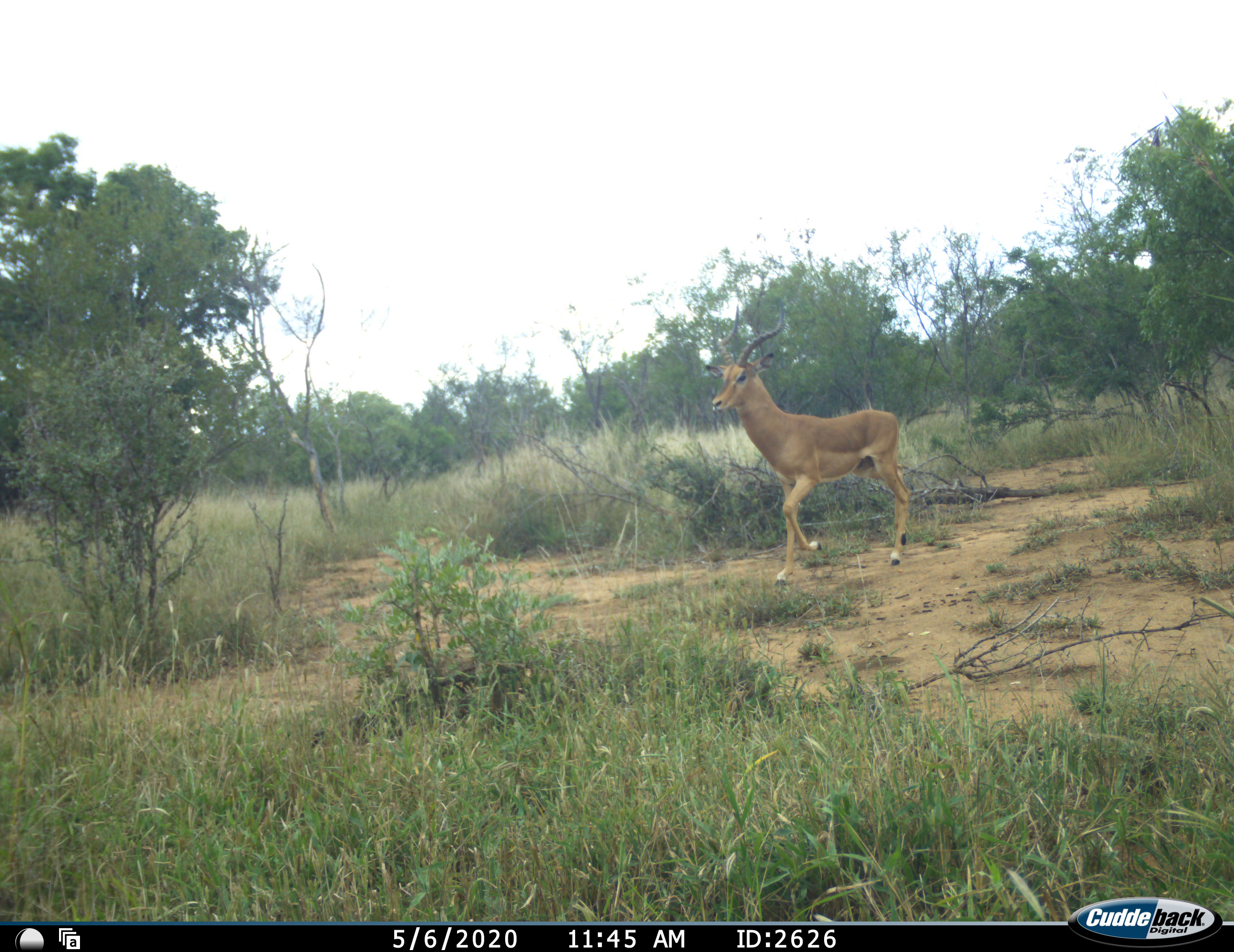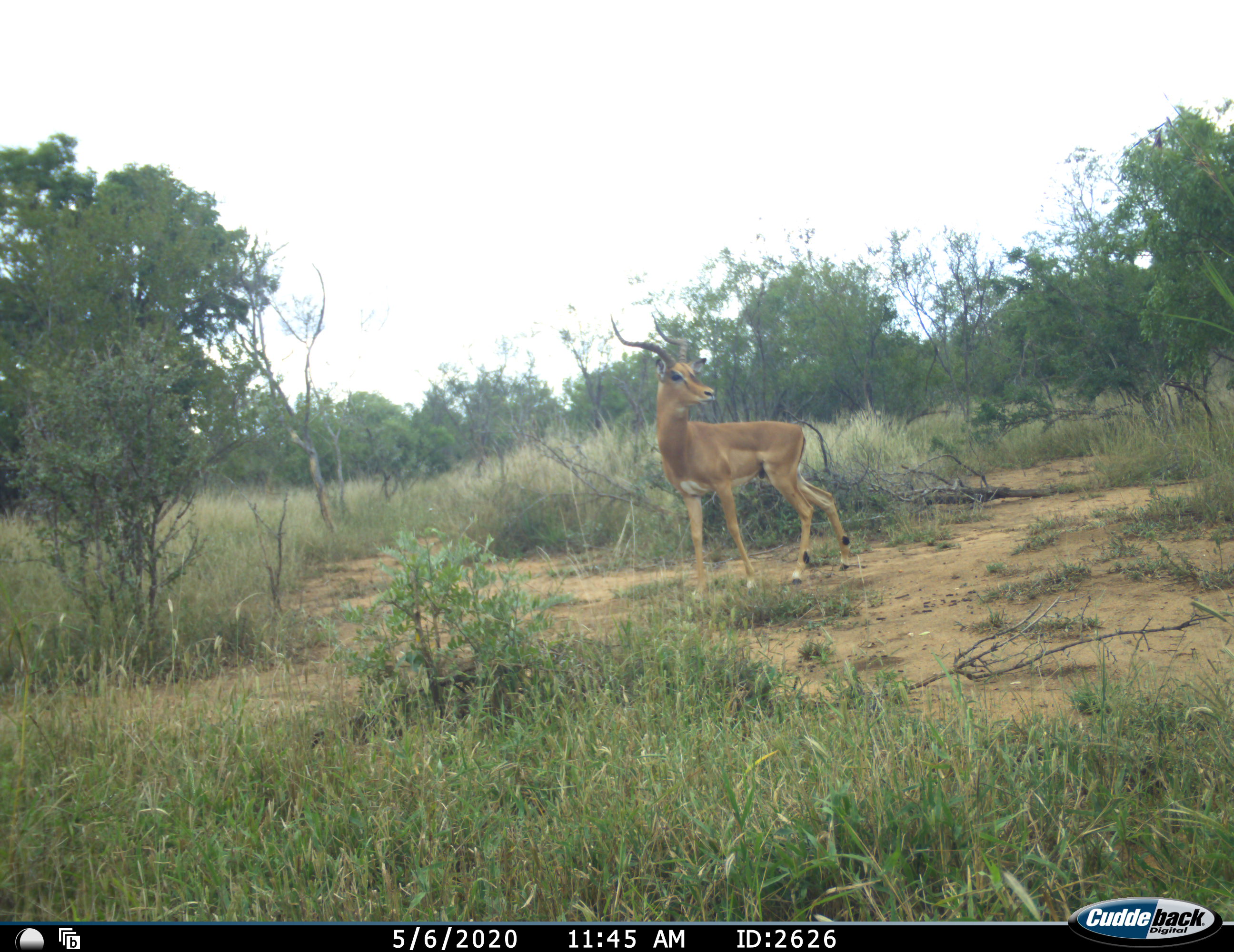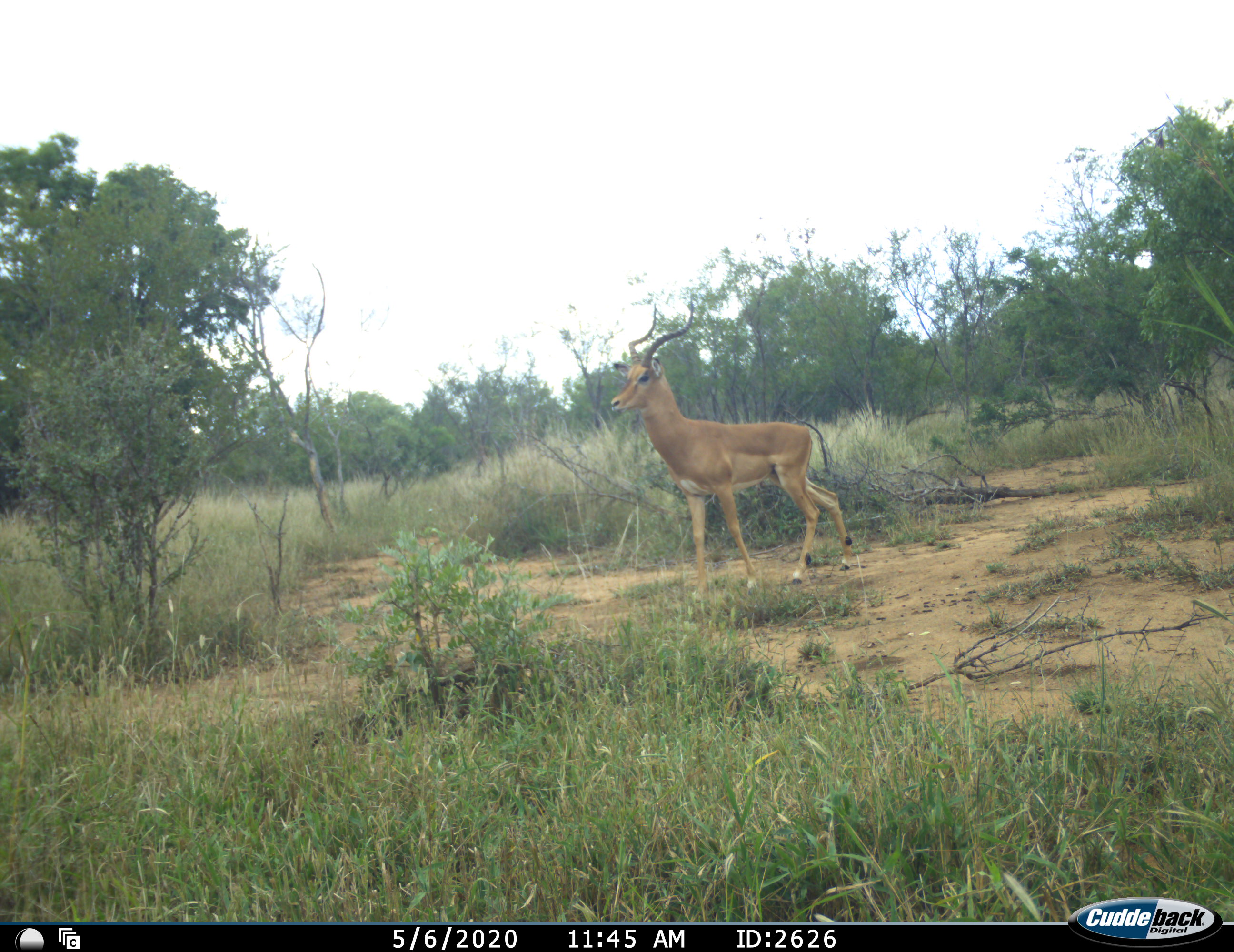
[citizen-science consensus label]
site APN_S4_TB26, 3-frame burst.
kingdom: Animalia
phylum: Chordata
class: Mammalia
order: Artiodactyla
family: Bovidae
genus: Aepyceros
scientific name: Aepyceros melampus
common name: impala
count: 1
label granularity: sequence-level